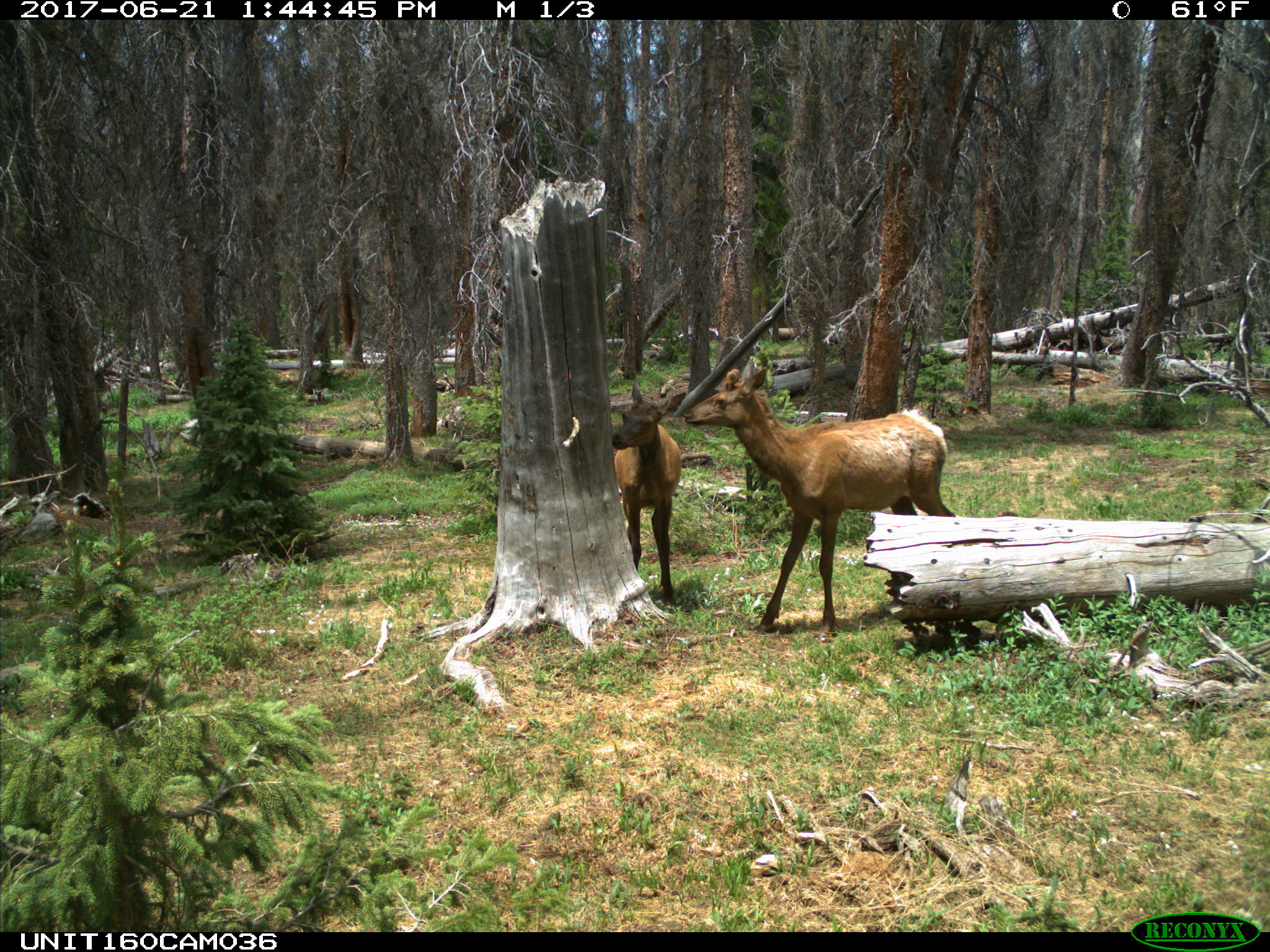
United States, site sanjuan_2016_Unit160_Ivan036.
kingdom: Animalia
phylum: Chordata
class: Mammalia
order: Artiodactyla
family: Cervidae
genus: Cervus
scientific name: Cervus elaphus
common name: red deer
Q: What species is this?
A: Cervus elaphus (red deer).